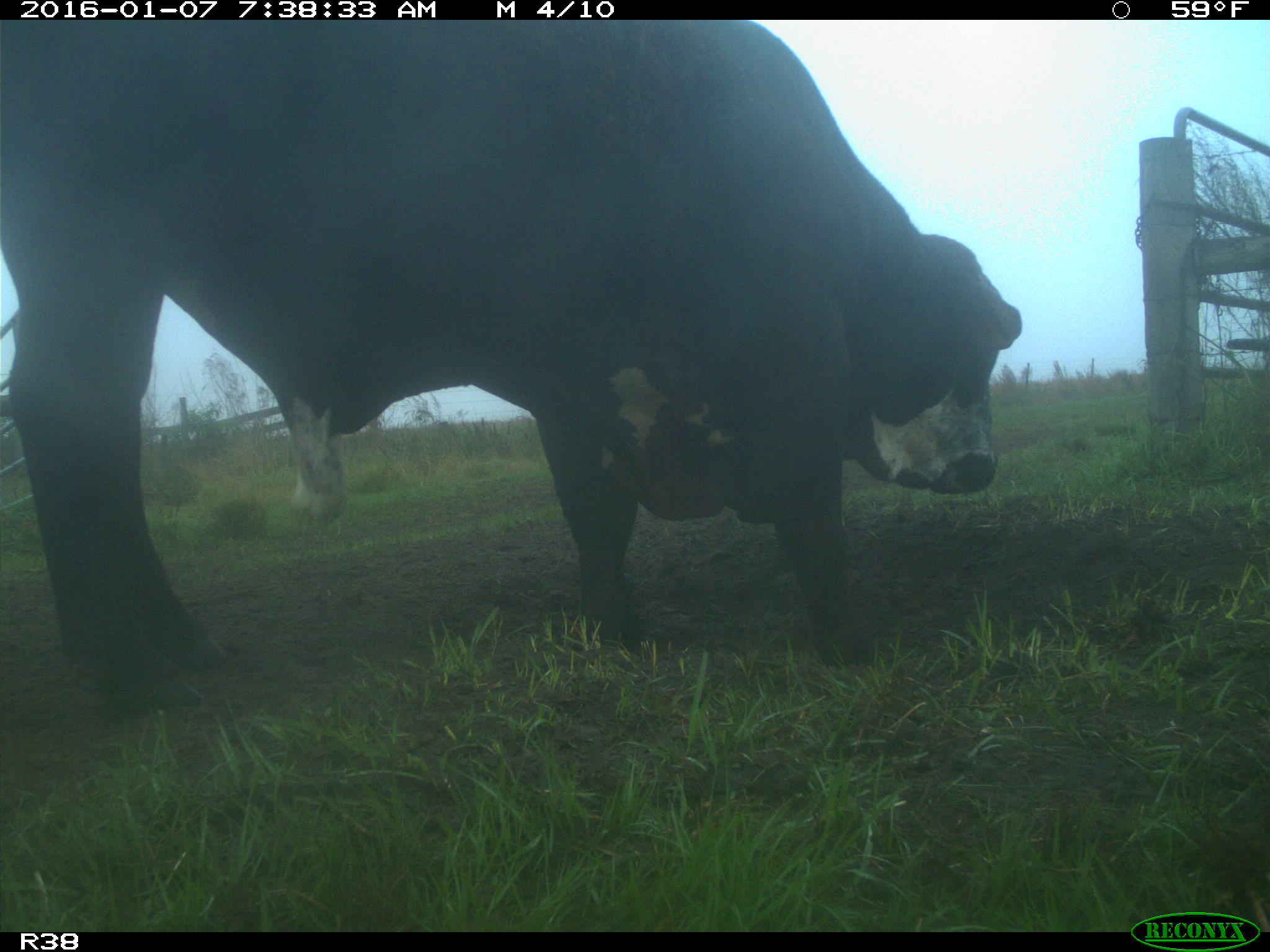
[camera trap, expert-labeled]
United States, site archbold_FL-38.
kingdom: Animalia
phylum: Chordata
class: Mammalia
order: Artiodactyla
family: Bovidae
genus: Bos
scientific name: Bos taurus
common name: domestic cow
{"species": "Bos taurus (domestic cow)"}